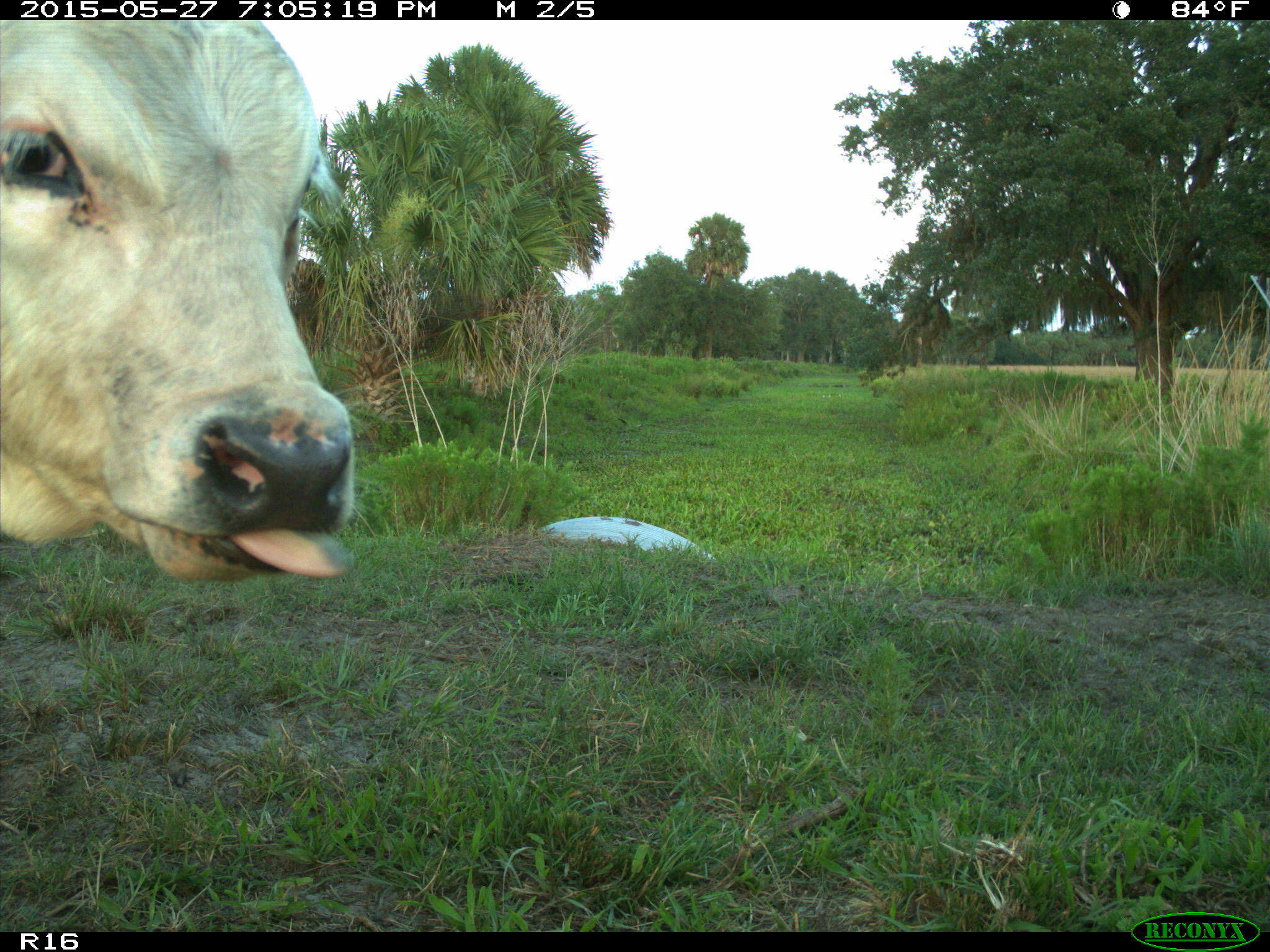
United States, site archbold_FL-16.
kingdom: Animalia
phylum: Chordata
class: Mammalia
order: Artiodactyla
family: Bovidae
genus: Bos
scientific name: Bos taurus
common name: domestic cow